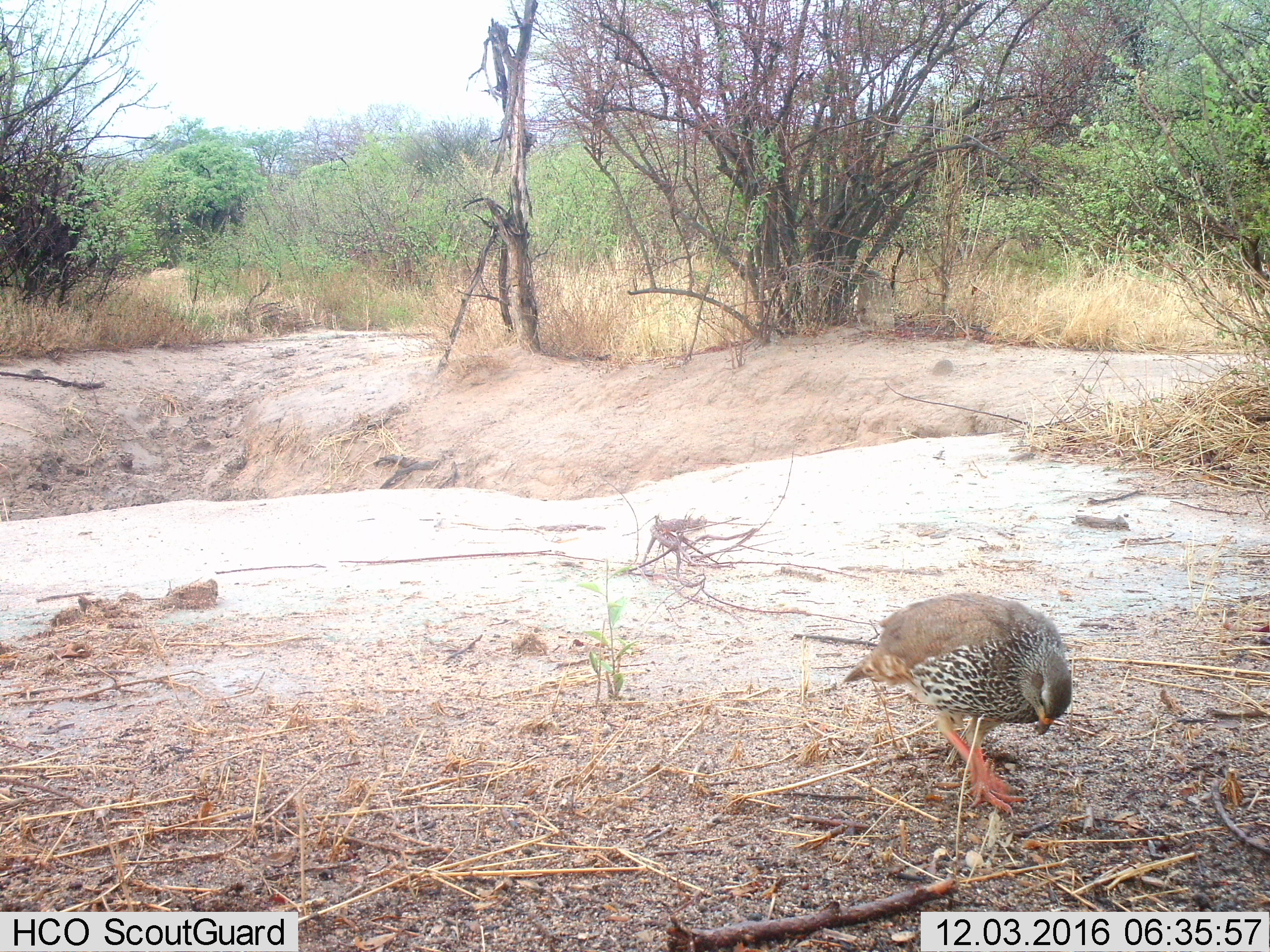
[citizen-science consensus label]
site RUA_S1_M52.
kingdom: Animalia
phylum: Chordata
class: Aves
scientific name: Aves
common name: bird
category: birdother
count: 1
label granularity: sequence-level